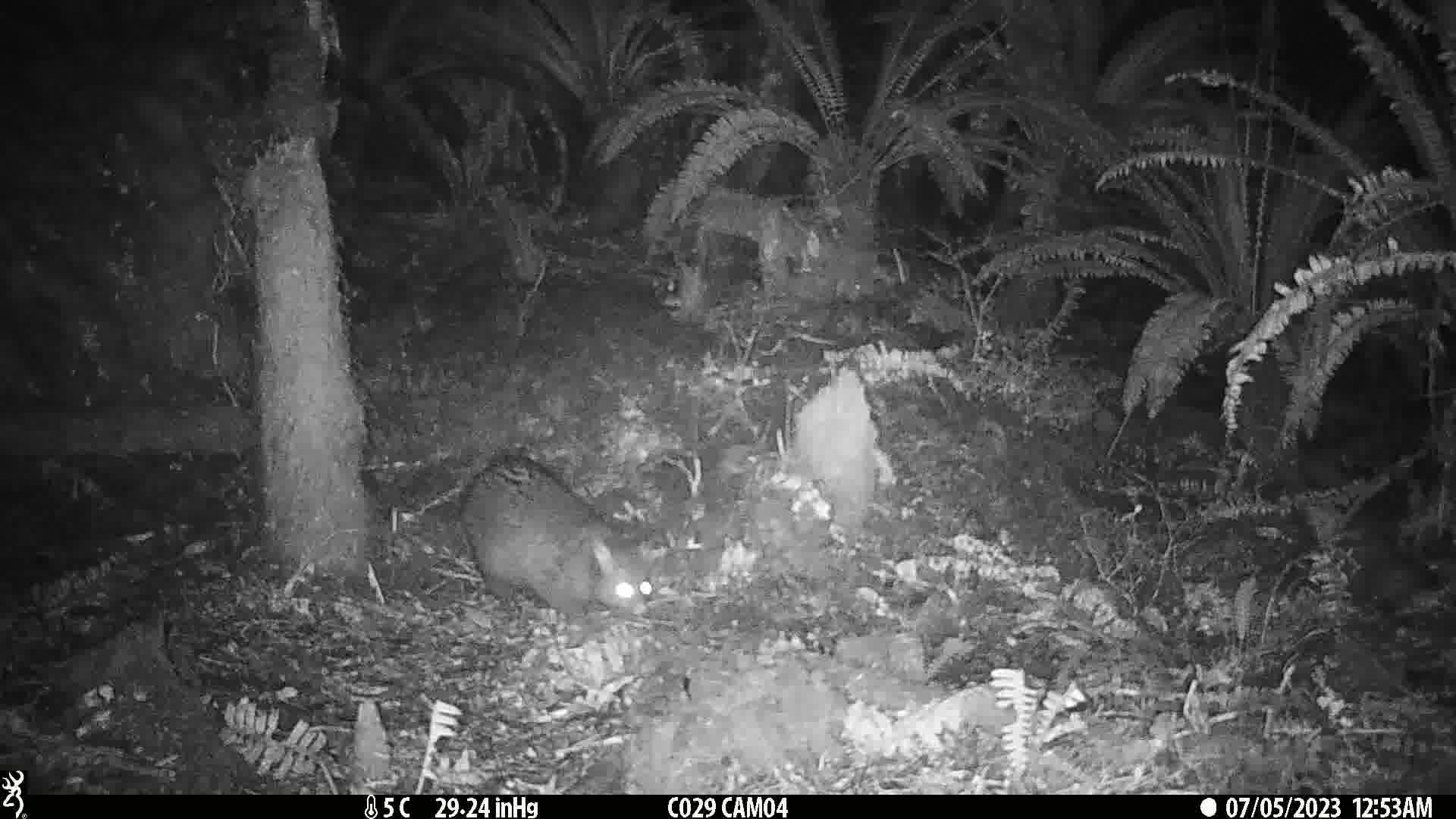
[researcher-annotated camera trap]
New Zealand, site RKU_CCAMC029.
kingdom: Animalia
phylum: Chordata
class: Mammalia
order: Diprotodontia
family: Phalangeridae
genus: Trichosurus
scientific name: Trichosurus vulpecula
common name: common brushtail possum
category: possum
Possum (common brushtail possum) (Trichosurus vulpecula).